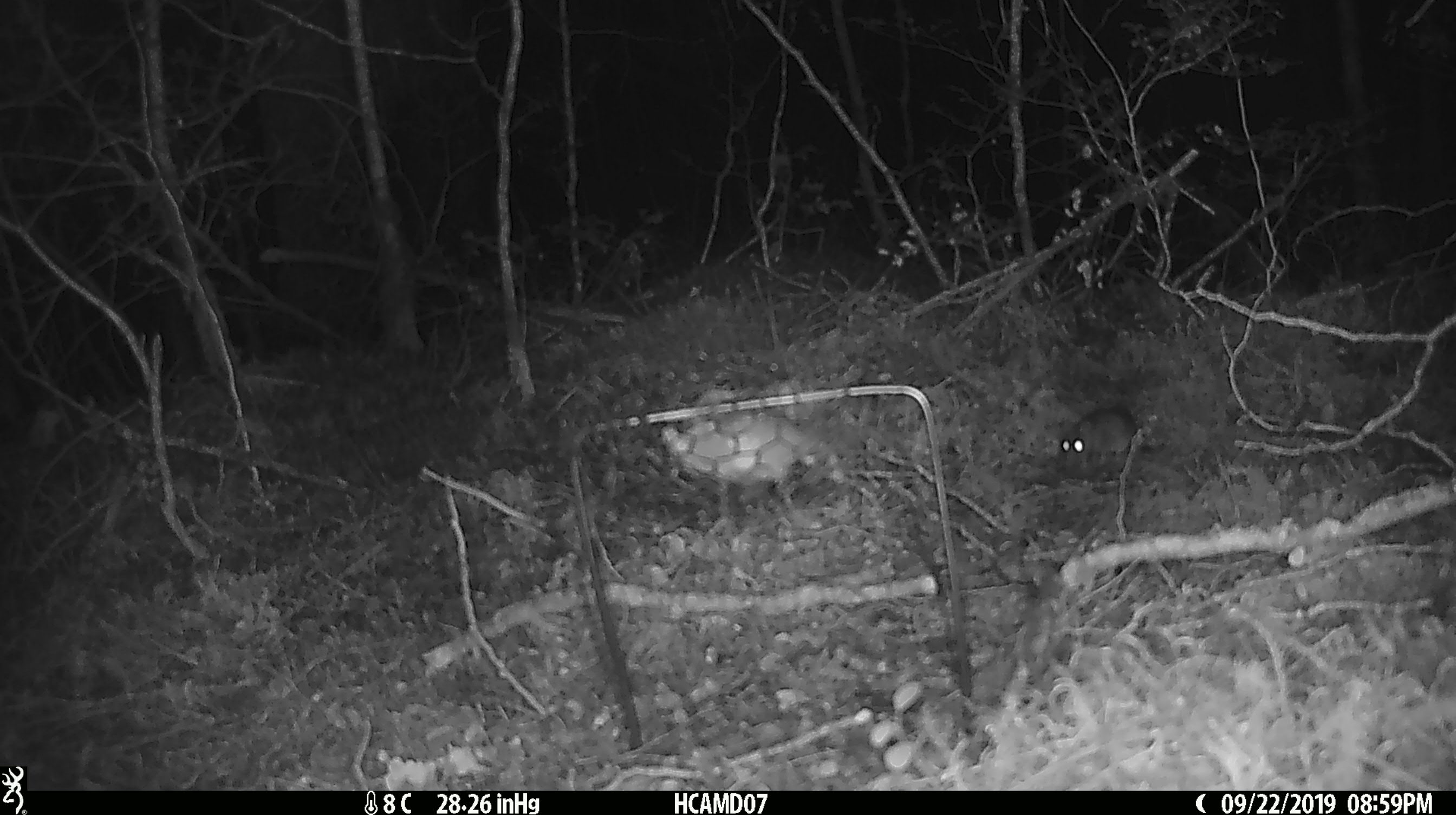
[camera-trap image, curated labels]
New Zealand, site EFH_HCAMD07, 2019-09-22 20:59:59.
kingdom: Animalia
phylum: Chordata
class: Mammalia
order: Rodentia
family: Muridae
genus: Mus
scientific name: Mus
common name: mouse